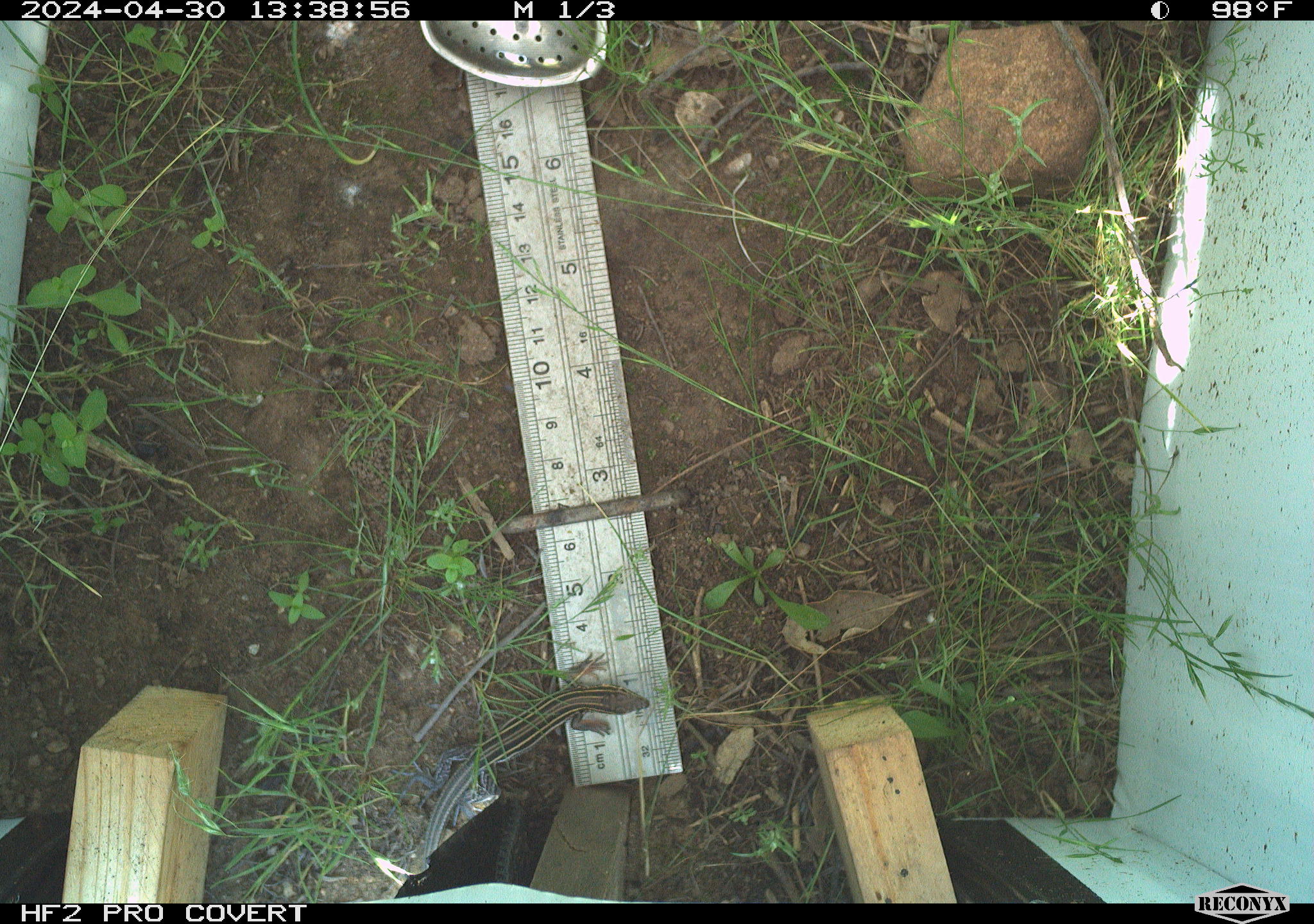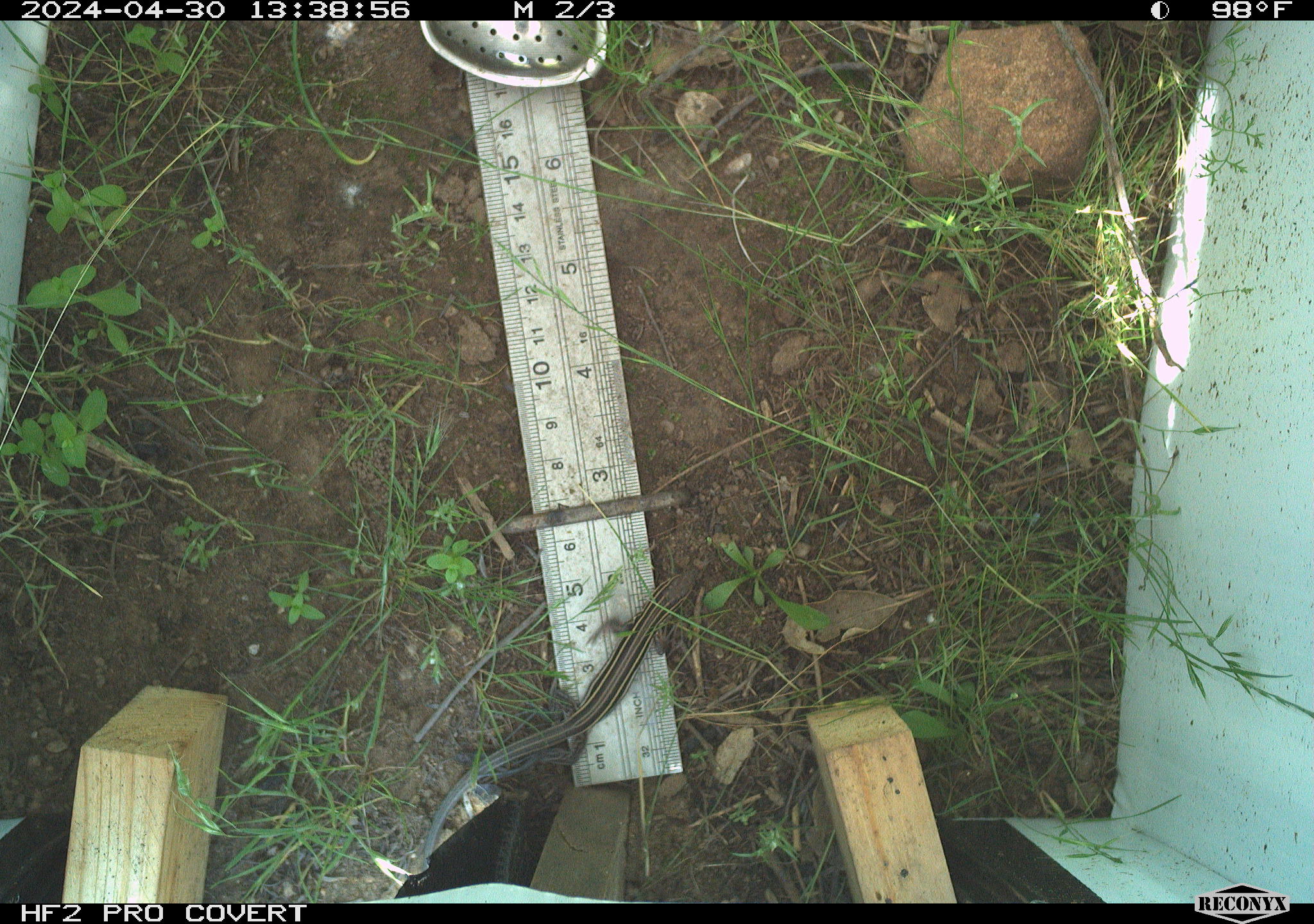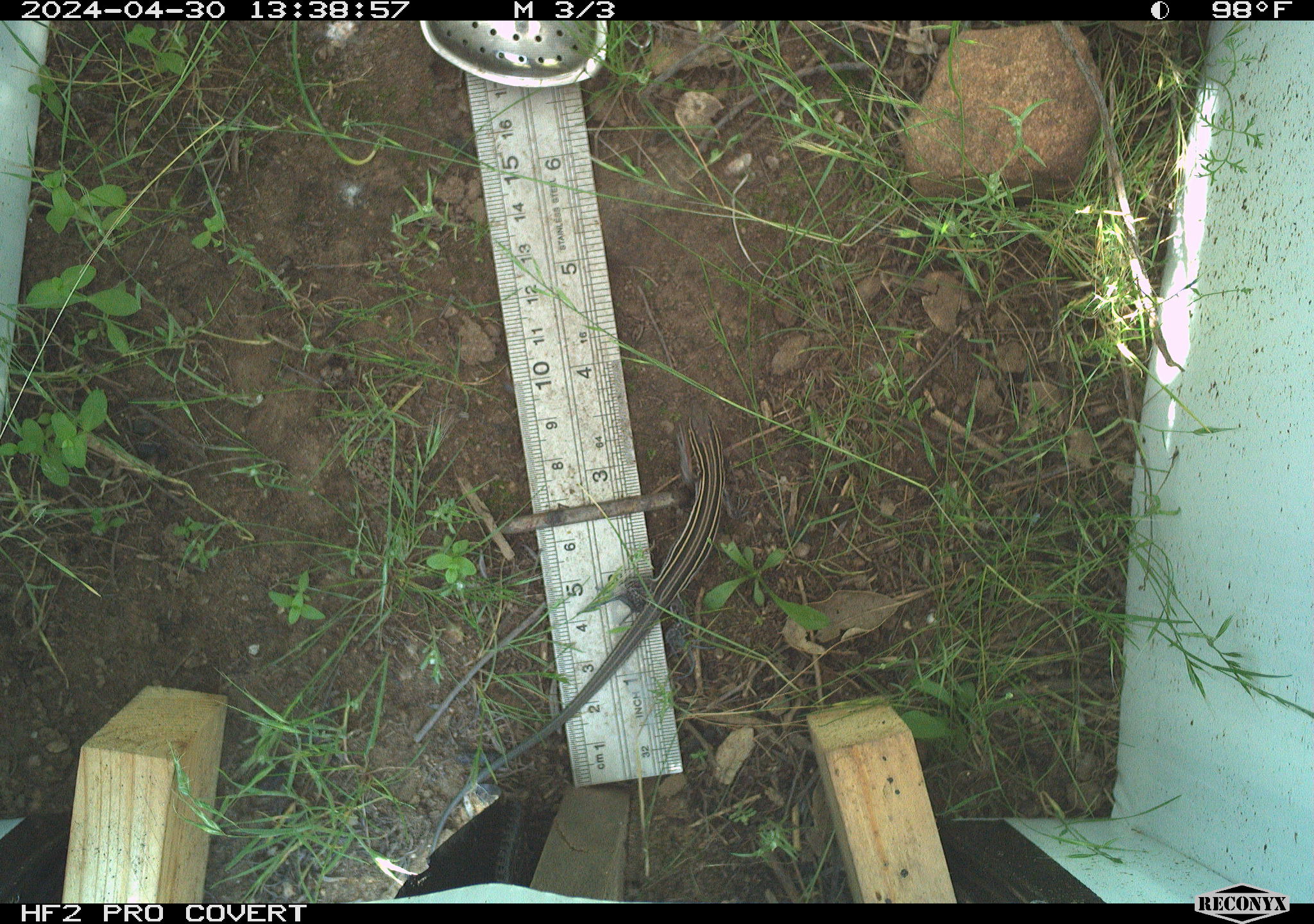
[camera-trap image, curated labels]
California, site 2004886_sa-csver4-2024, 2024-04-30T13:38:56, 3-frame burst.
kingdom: Animalia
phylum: Chordata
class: Reptilia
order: Squamata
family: Teiidae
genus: Aspidoscelis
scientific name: Aspidoscelis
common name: whiptail lizards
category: aspidoscelis species